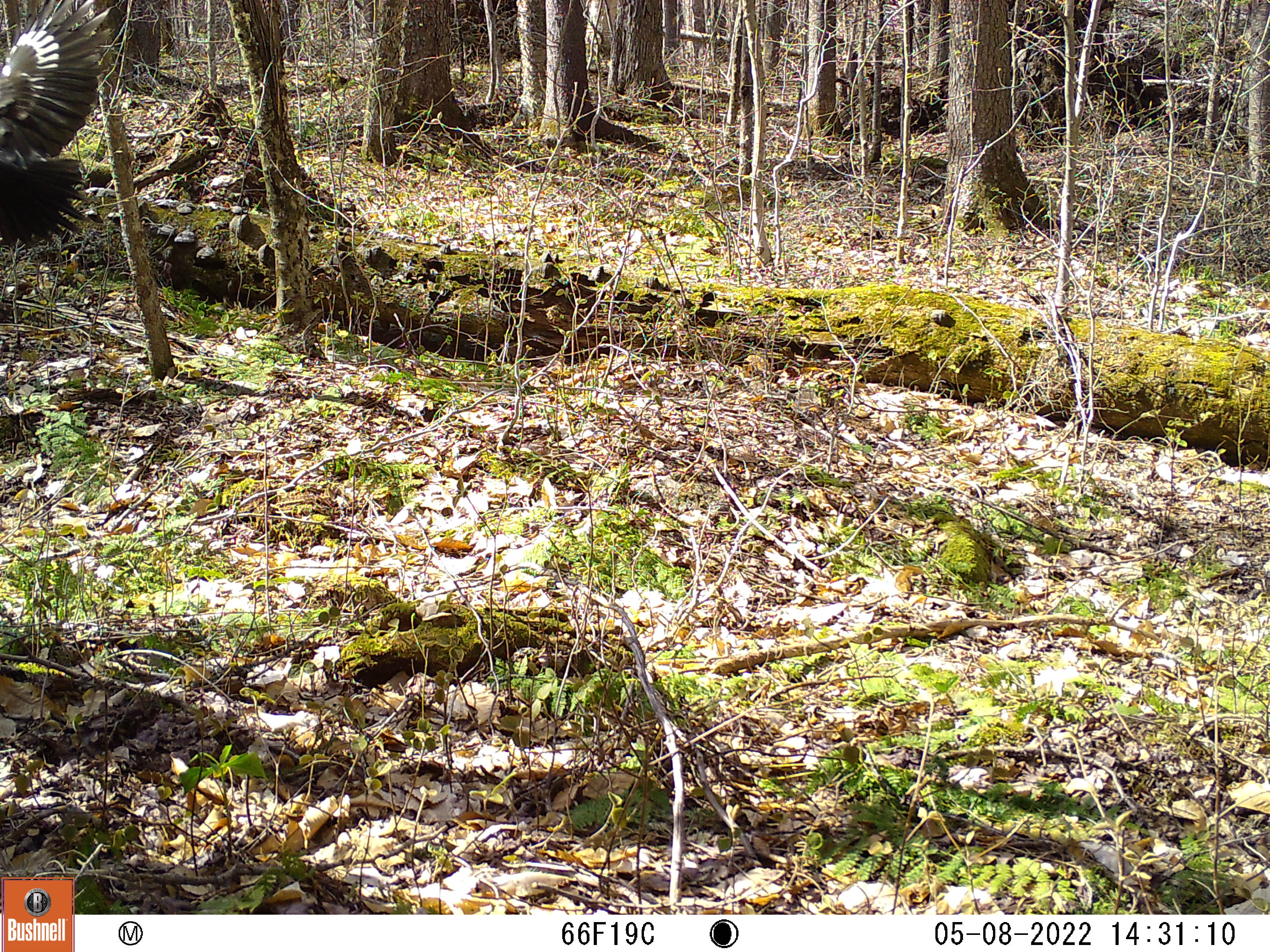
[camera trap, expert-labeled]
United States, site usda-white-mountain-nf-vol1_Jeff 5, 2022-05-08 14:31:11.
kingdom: Animalia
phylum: Chordata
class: Aves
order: Passeriformes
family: Corvidae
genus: Corvus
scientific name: Corvus brachyrhynchos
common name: american crow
American crow (Corvus brachyrhynchos).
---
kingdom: Animalia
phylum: Chordata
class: Aves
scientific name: Aves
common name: bird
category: bird sp.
Bird sp. (bird) (Aves).